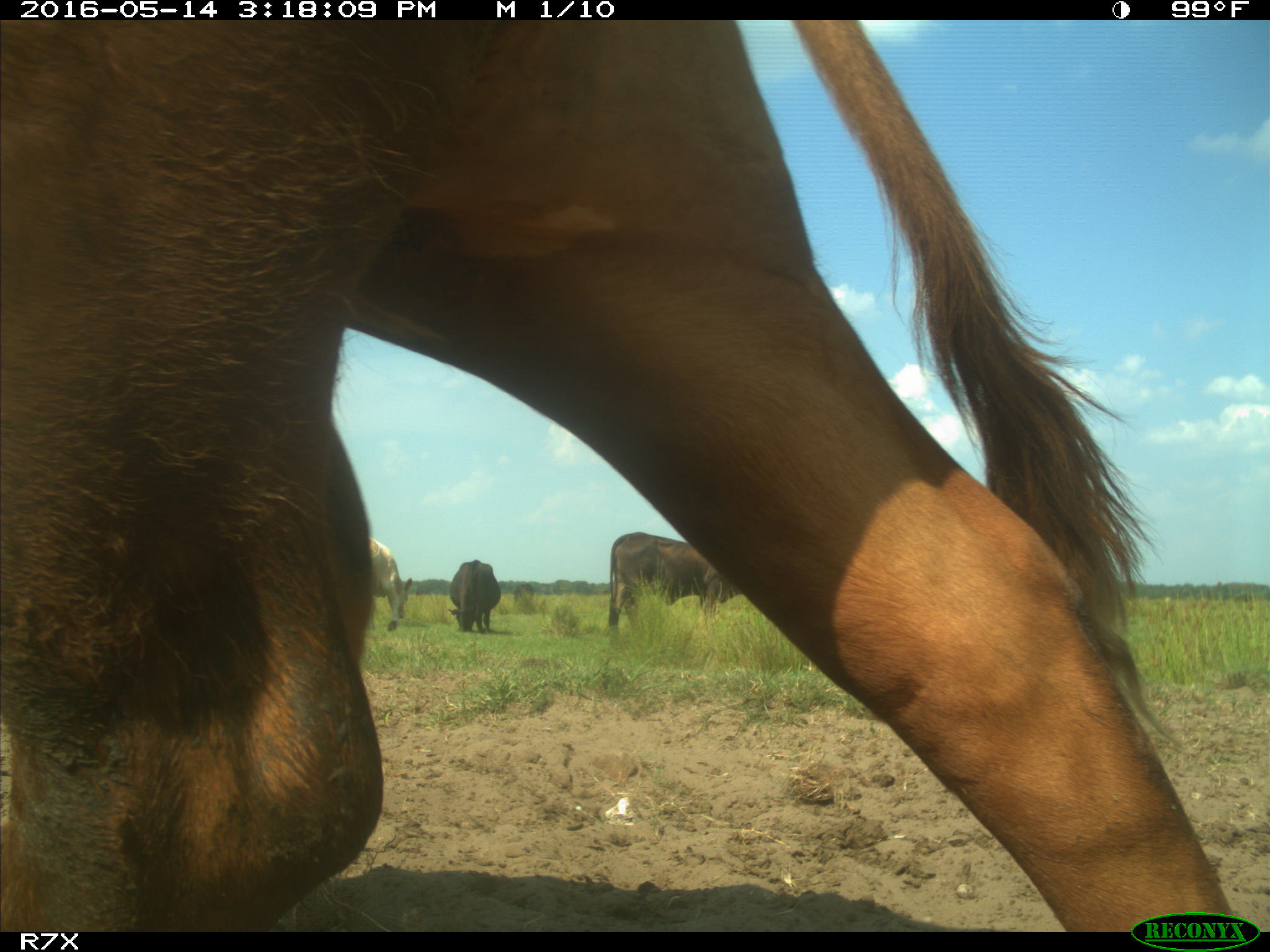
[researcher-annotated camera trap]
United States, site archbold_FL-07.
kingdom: Animalia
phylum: Chordata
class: Mammalia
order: Artiodactyla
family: Bovidae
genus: Bos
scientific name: Bos taurus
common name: domestic cow